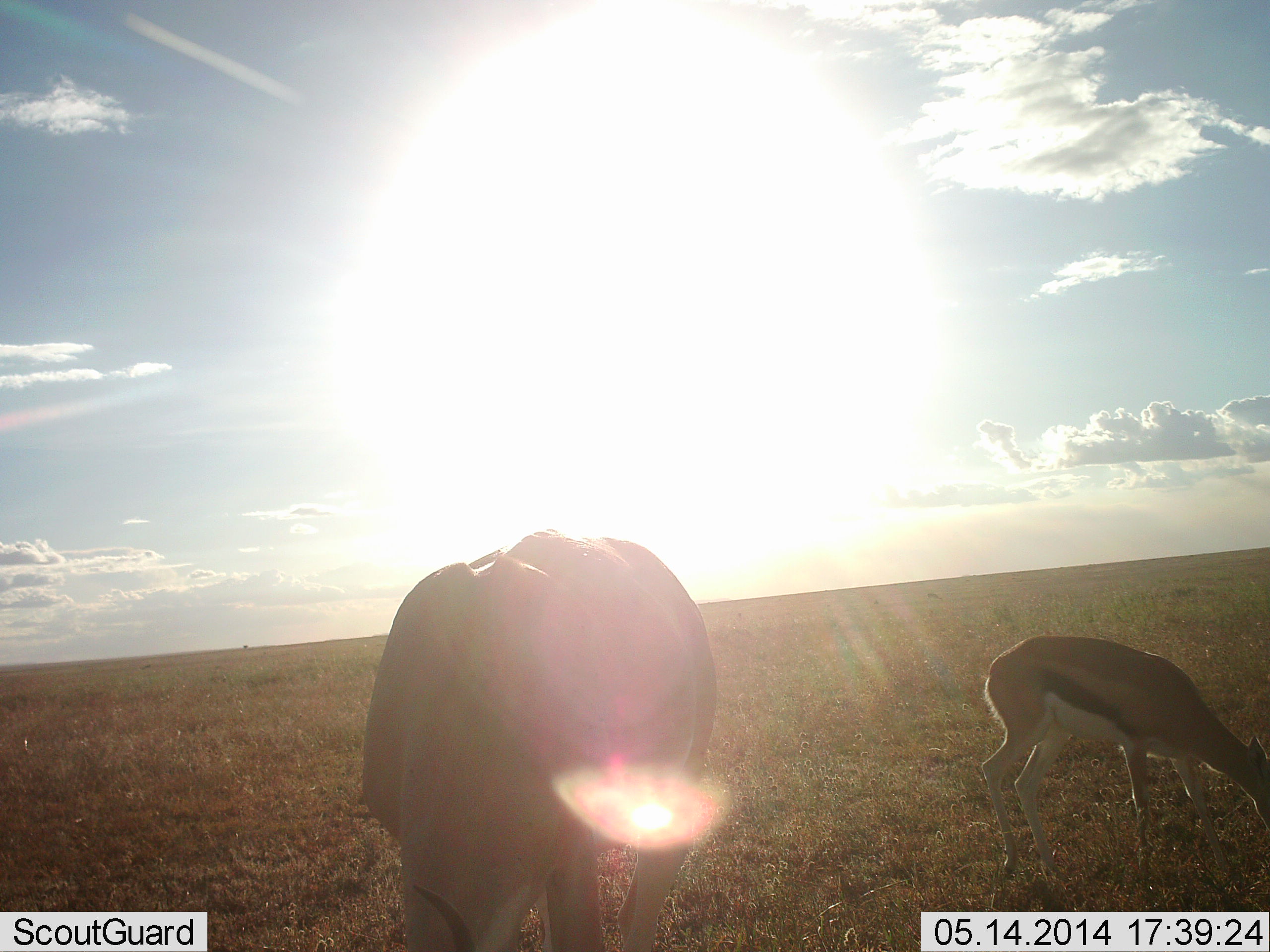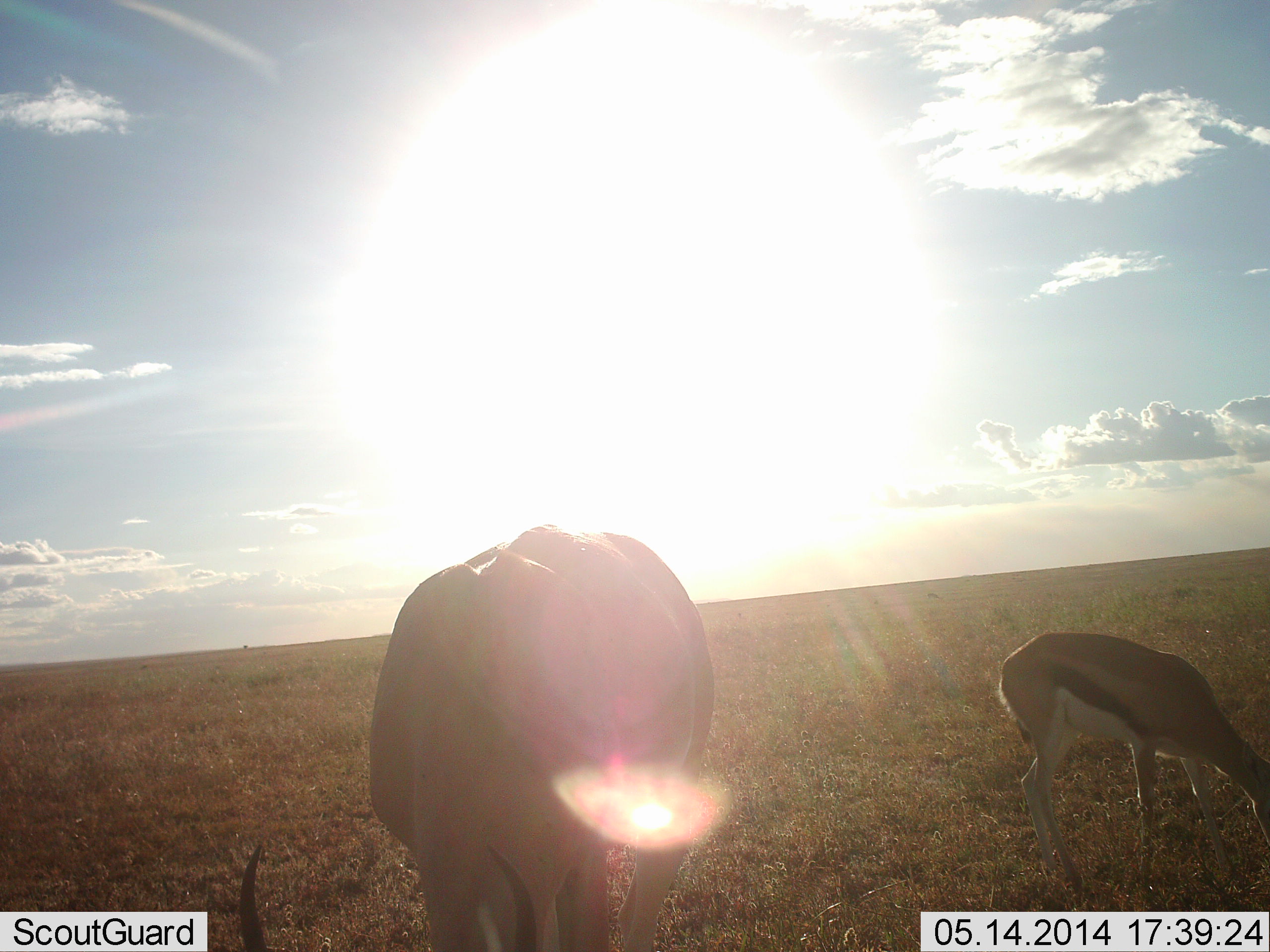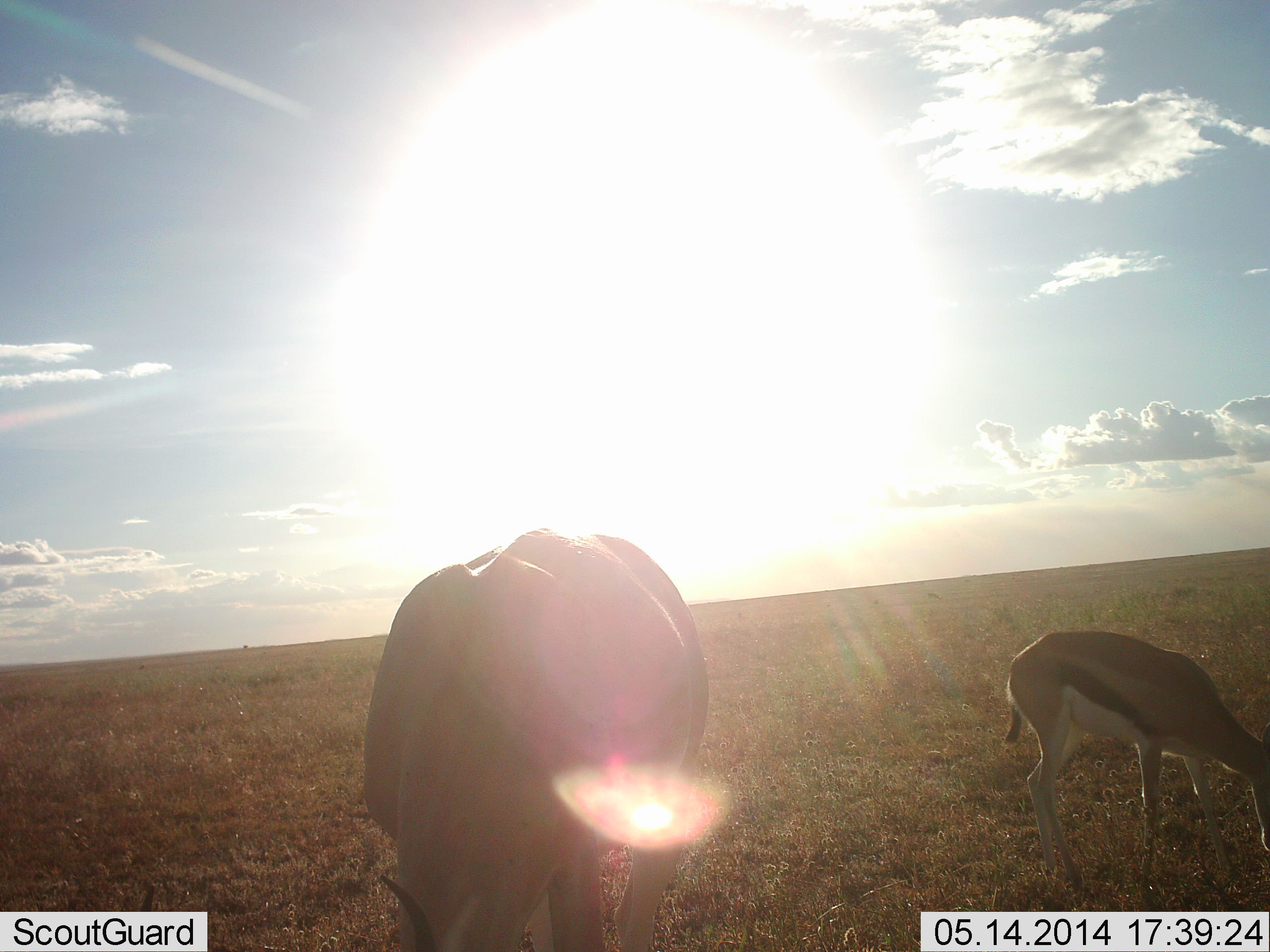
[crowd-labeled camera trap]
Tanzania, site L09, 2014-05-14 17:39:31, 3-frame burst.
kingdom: Animalia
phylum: Chordata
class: Mammalia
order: Artiodactyla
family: Bovidae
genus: Eudorcas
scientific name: Eudorcas thomsonii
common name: thomson's gazelle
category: gazellethomsons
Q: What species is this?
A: Gazellethomsons (thomson's gazelle) (Eudorcas thomsonii).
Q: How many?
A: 2.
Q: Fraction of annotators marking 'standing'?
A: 17%.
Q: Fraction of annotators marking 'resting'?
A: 0%.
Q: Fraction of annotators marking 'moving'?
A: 0%.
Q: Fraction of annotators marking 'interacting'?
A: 0%.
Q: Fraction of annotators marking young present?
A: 8%.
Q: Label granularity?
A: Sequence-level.